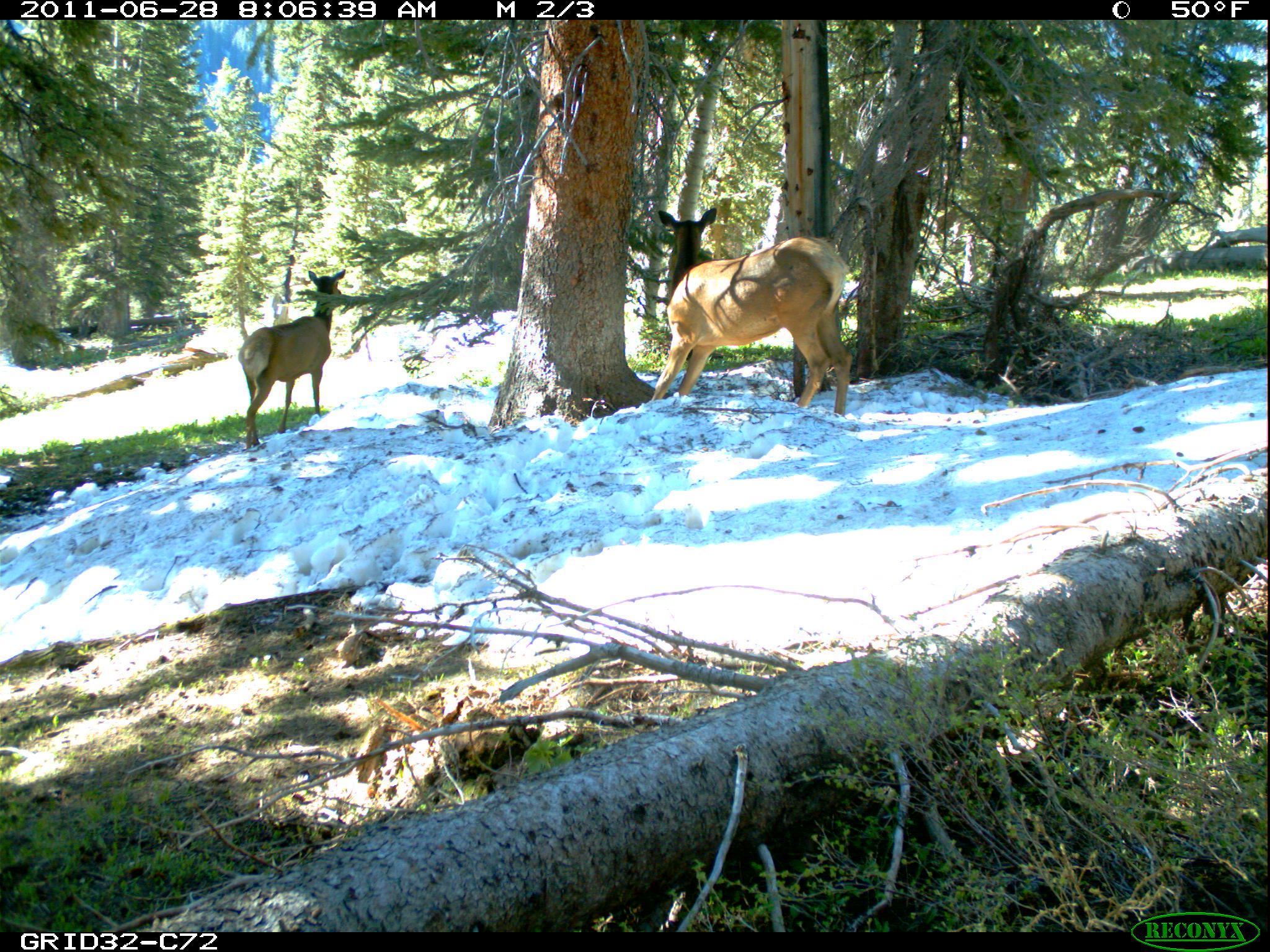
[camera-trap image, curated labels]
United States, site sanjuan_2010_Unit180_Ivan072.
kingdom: Animalia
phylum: Chordata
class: Mammalia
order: Artiodactyla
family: Cervidae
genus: Cervus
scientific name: Cervus elaphus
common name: red deer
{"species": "Cervus elaphus (red deer)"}